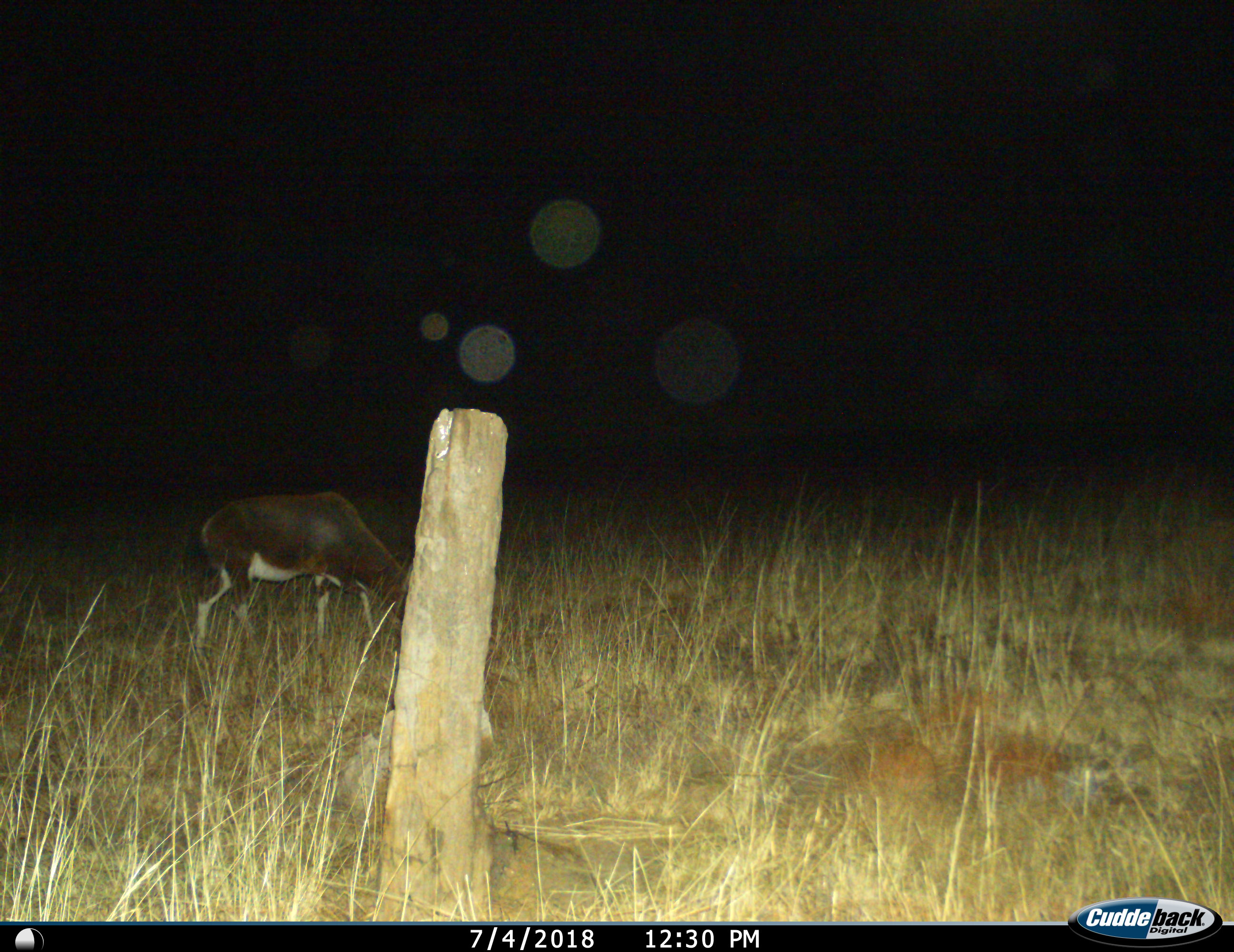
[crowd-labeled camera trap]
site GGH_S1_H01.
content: unidentified animal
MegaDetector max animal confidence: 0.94